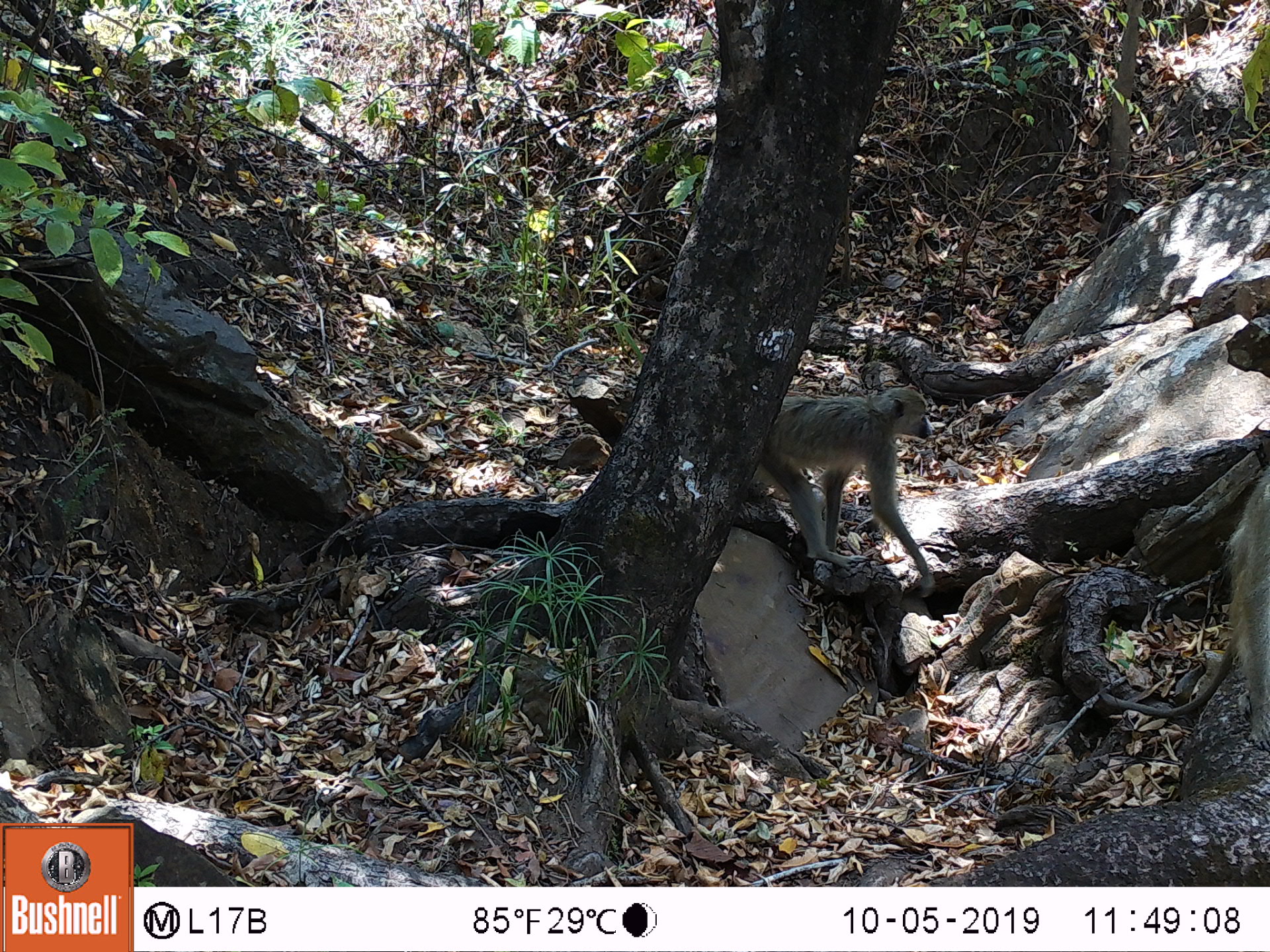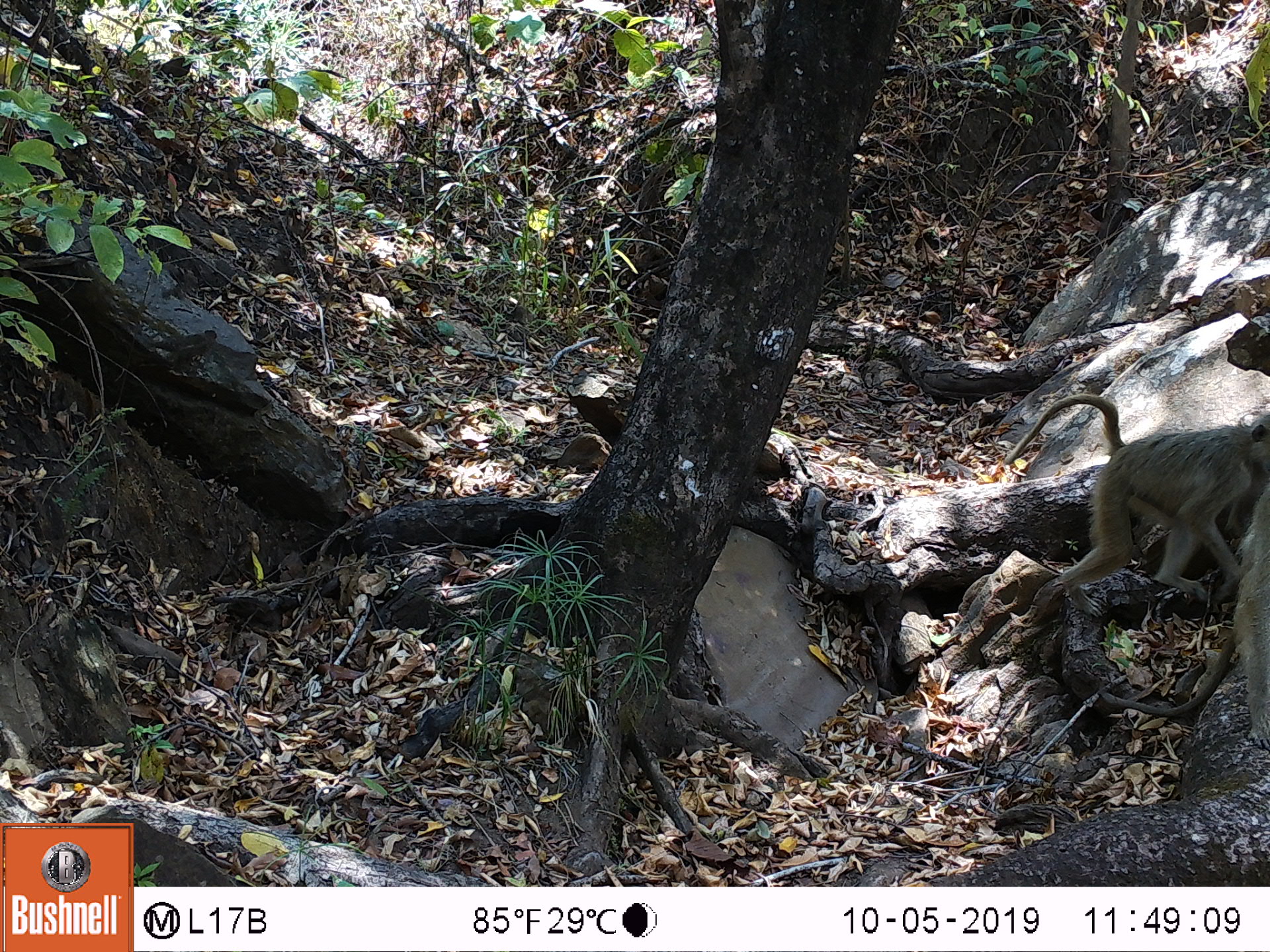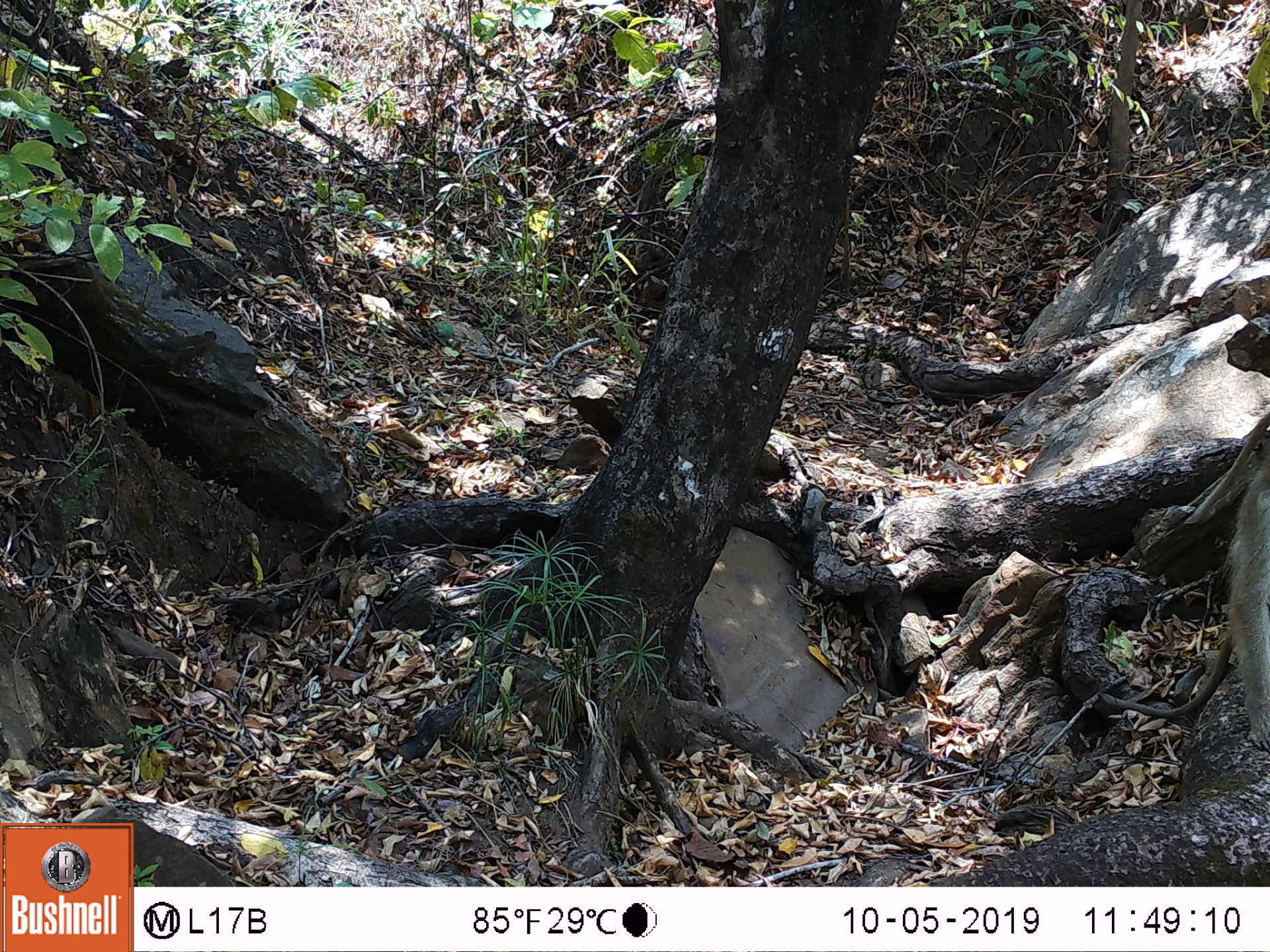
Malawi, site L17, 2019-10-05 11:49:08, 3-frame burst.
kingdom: Animalia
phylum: Chordata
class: Mammalia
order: Primates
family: Cercopithecidae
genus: Papio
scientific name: Papio cynocephalus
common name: yellow baboon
Yellow baboon (Papio cynocephalus), count 1.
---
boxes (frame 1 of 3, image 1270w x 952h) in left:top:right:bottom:
yellow baboon: 723:385:934:557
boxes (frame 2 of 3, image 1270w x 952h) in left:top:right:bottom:
yellow baboon: 996:397:1262:614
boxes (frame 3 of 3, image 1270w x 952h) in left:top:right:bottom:
yellow baboon: 1103:467:1266:752